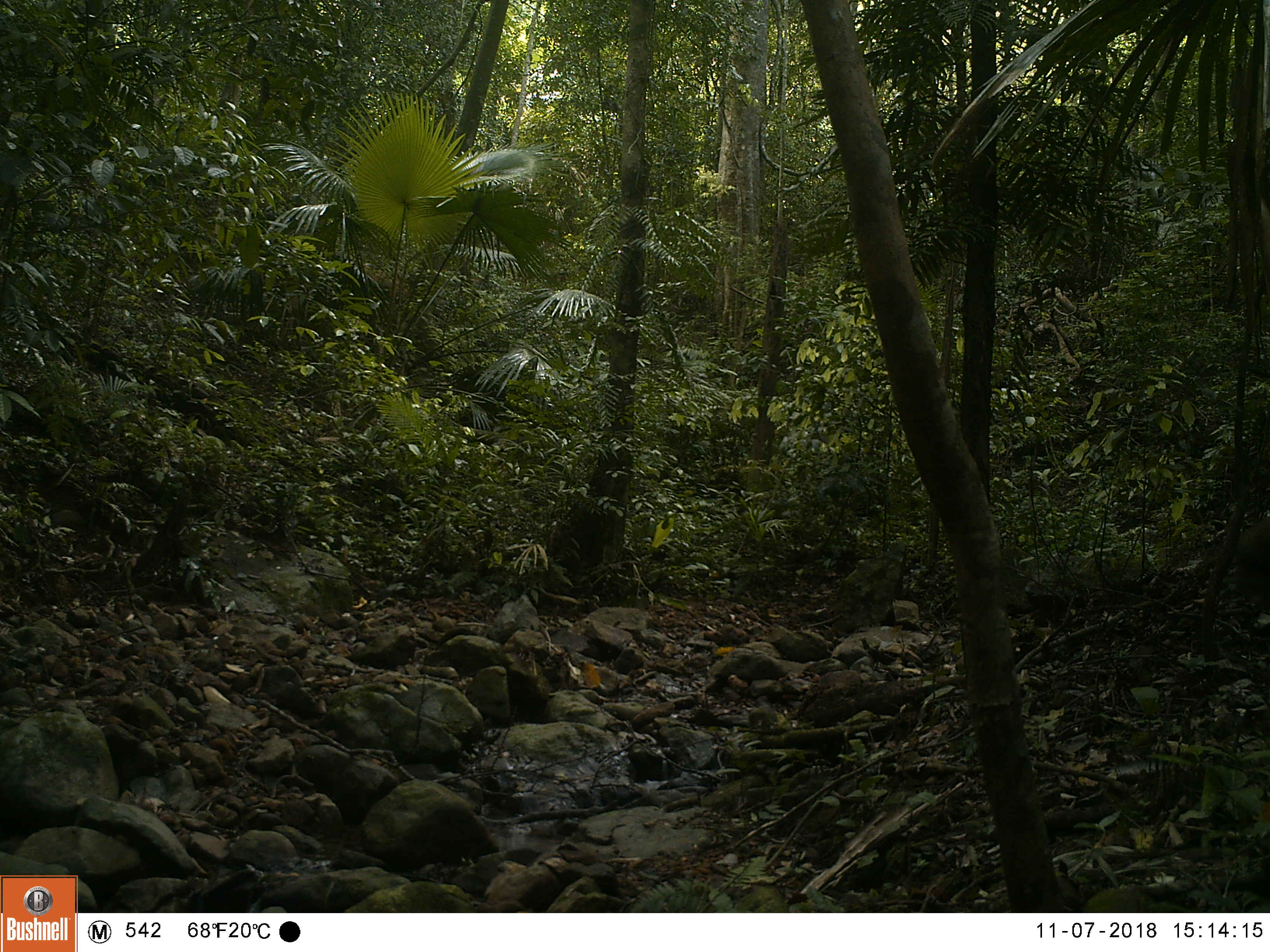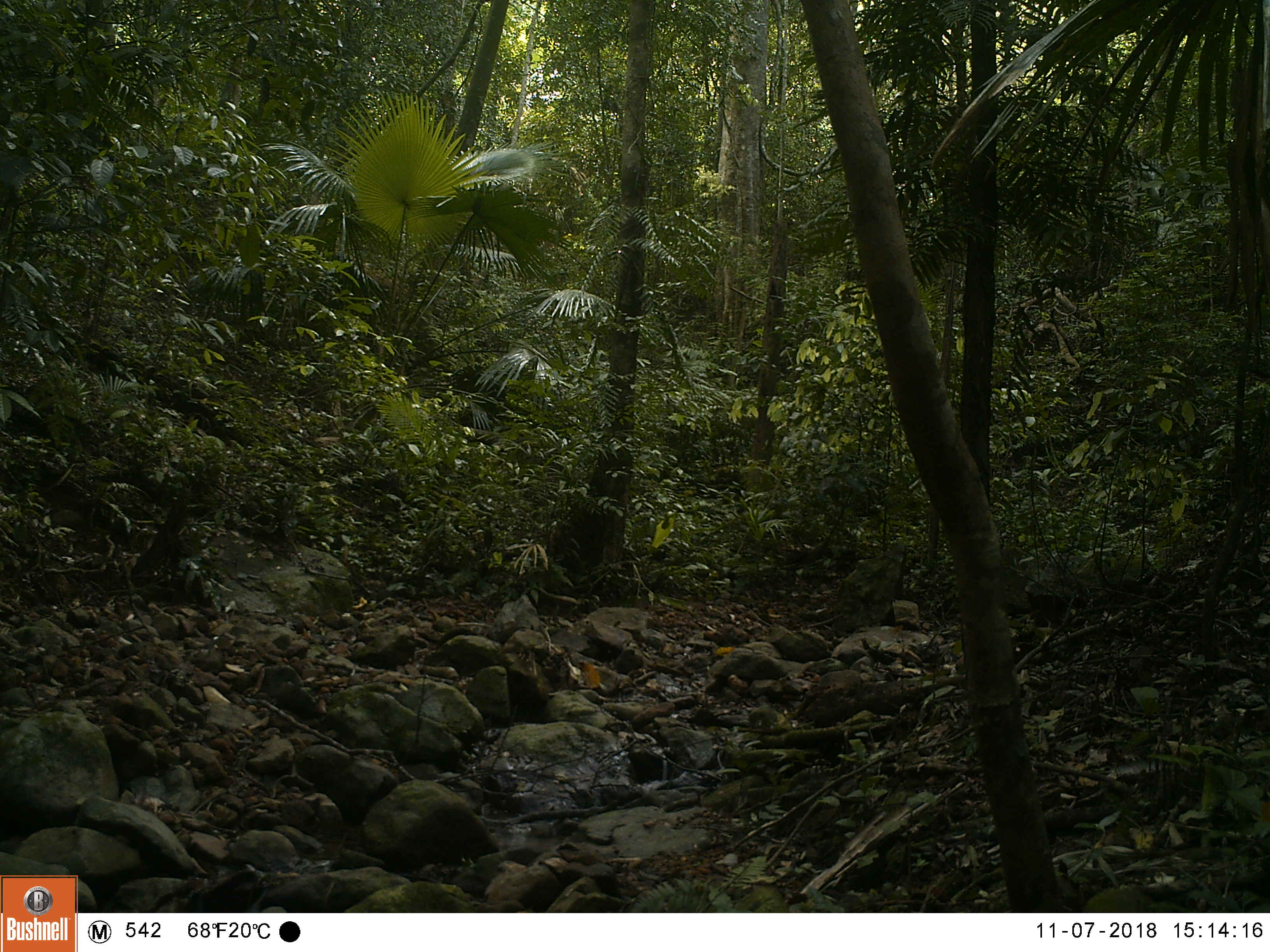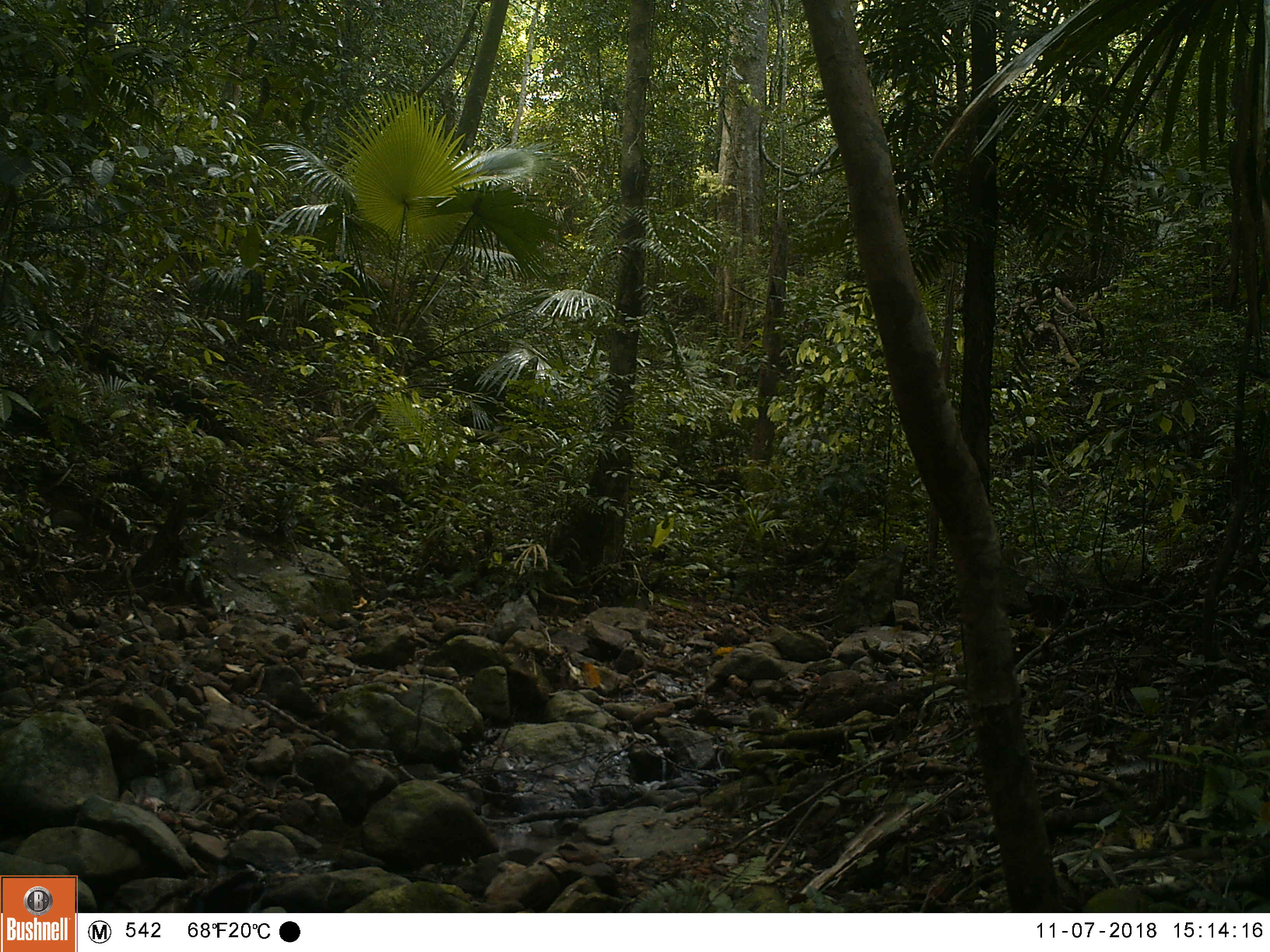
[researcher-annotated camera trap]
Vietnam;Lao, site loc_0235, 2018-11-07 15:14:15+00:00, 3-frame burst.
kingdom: Animalia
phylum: Chordata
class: Mammalia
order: Primates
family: Cercopithecidae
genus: Macaca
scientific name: Macaca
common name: macaques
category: assam or rhesus macaque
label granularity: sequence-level